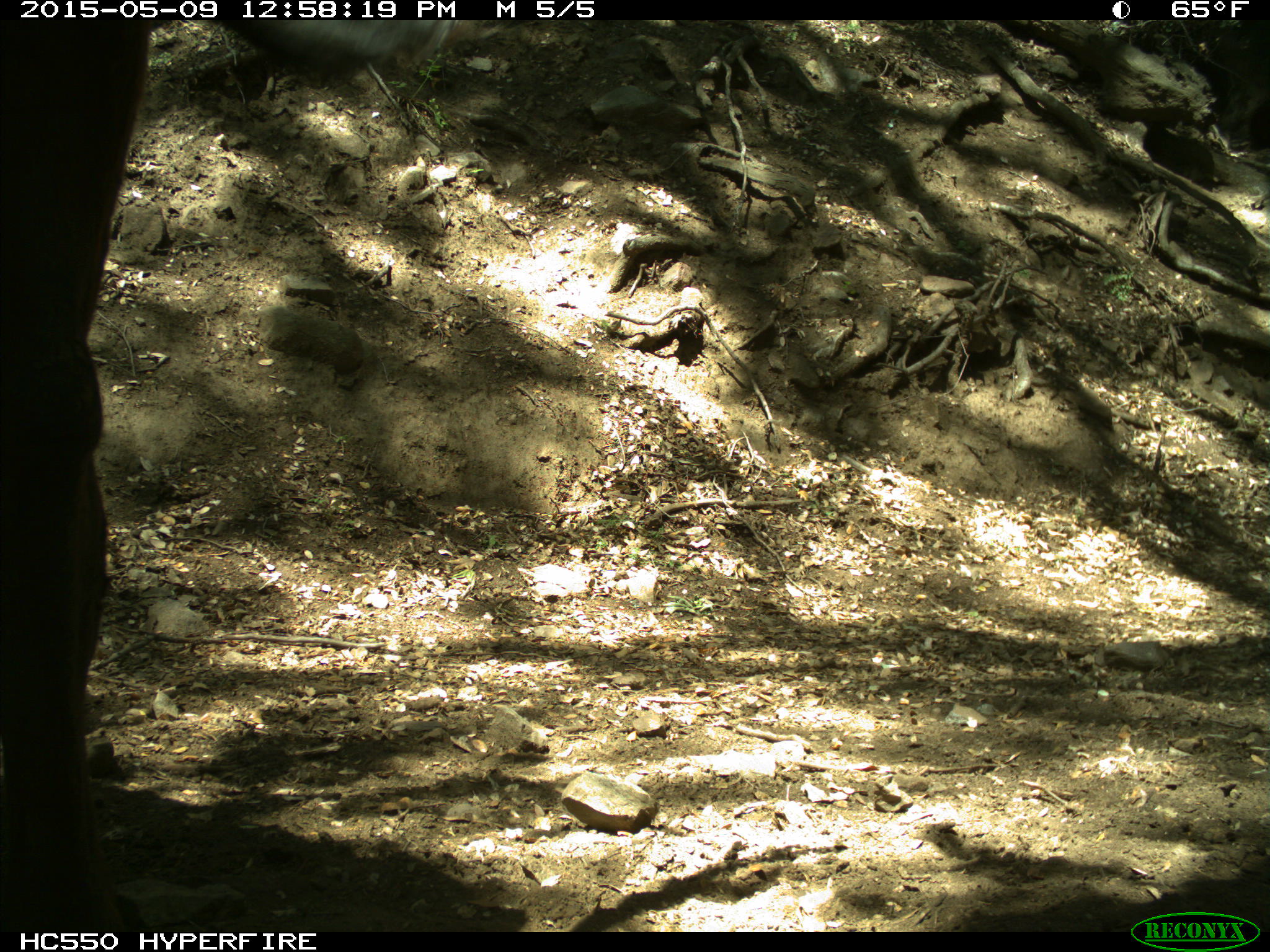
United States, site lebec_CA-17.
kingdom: Animalia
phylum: Chordata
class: Mammalia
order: Artiodactyla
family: Bovidae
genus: Bos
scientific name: Bos taurus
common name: domestic cow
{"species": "Bos taurus (domestic cow)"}